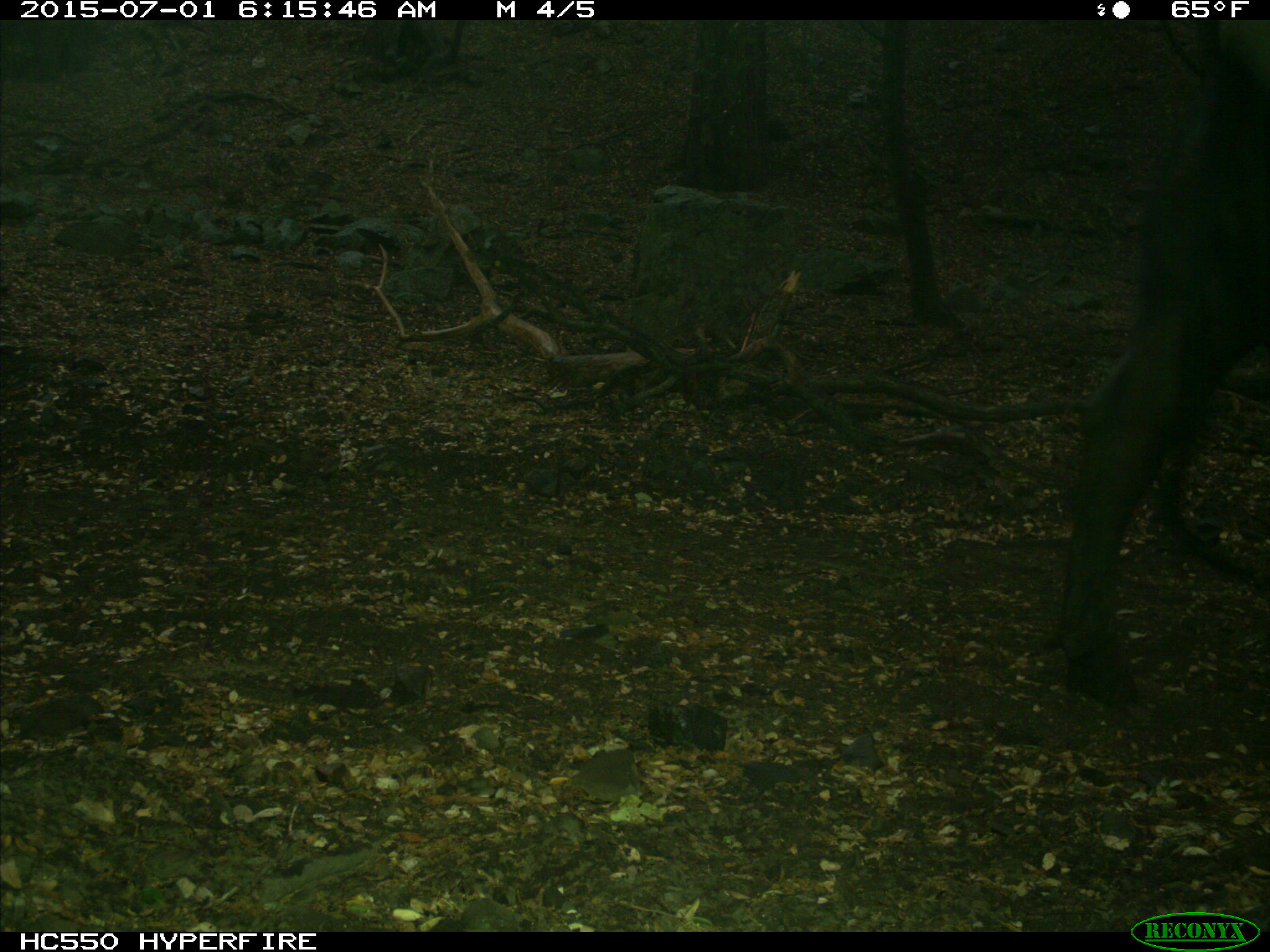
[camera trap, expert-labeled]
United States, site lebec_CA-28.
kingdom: Animalia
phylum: Chordata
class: Mammalia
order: Artiodactyla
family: Bovidae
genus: Bos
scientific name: Bos taurus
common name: domestic cow